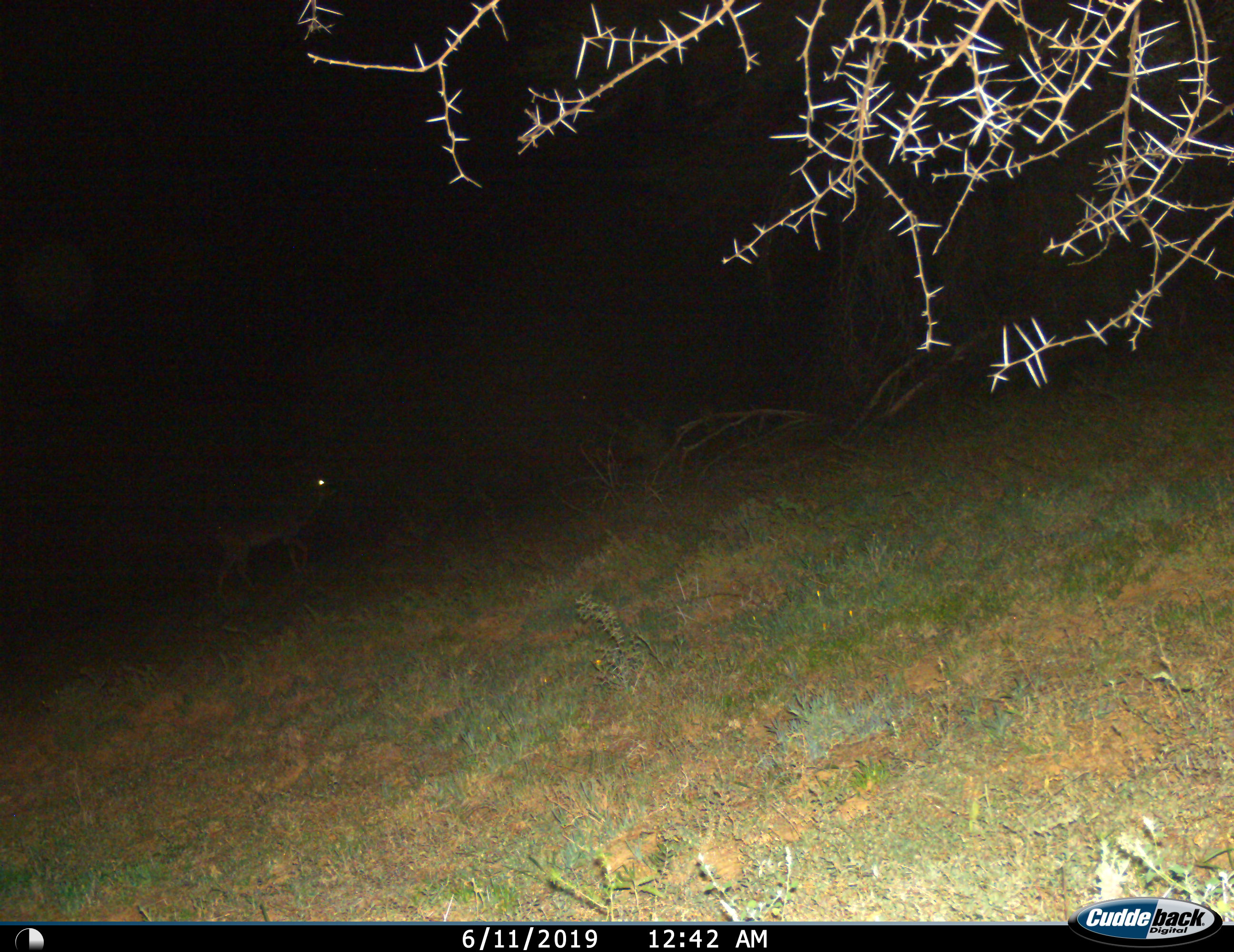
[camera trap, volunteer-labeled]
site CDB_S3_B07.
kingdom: Animalia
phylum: Chordata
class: Mammalia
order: Artiodactyla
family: Bovidae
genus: Tragelaphus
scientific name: Tragelaphus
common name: kudu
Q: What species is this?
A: Kudu (Tragelaphus).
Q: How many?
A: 1.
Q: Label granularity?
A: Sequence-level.